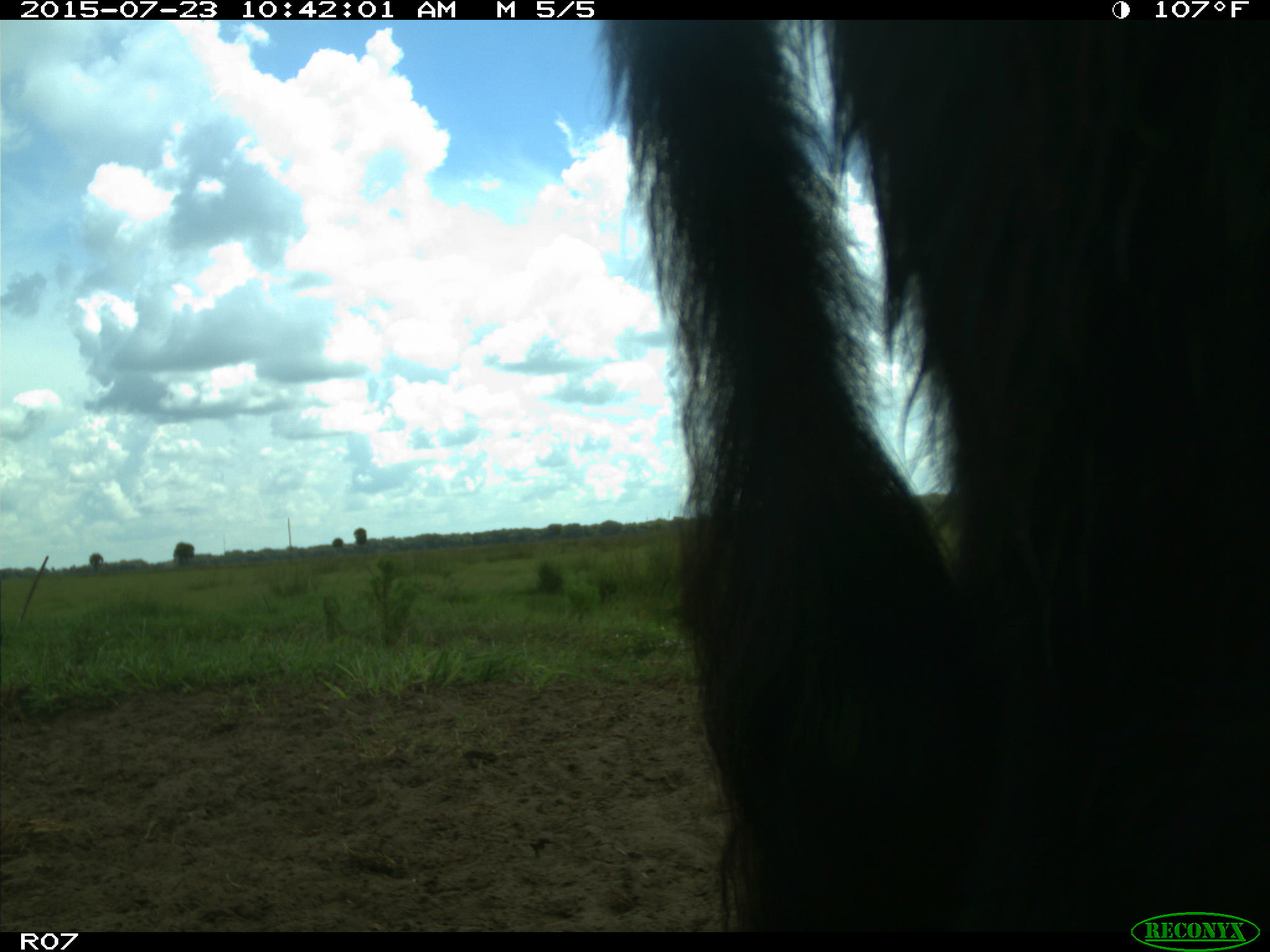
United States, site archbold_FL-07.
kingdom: Animalia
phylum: Chordata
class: Mammalia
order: Artiodactyla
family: Bovidae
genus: Bos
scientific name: Bos taurus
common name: domestic cow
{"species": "Bos taurus (domestic cow)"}